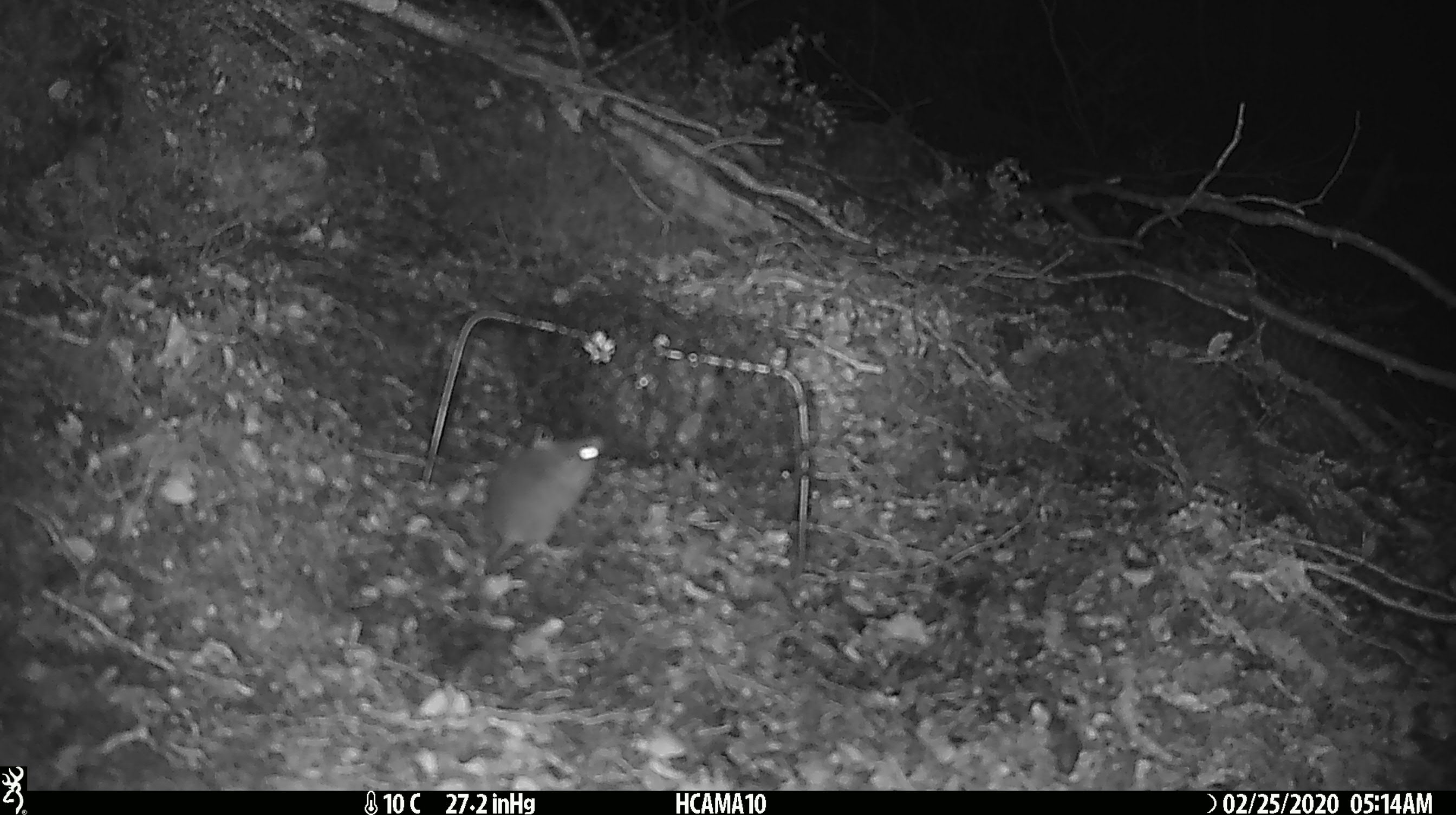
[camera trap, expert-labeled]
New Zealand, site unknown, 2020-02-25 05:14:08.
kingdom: Animalia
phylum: Chordata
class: Mammalia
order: Rodentia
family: Muridae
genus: Mus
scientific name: Mus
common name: mouse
Mouse (Mus).